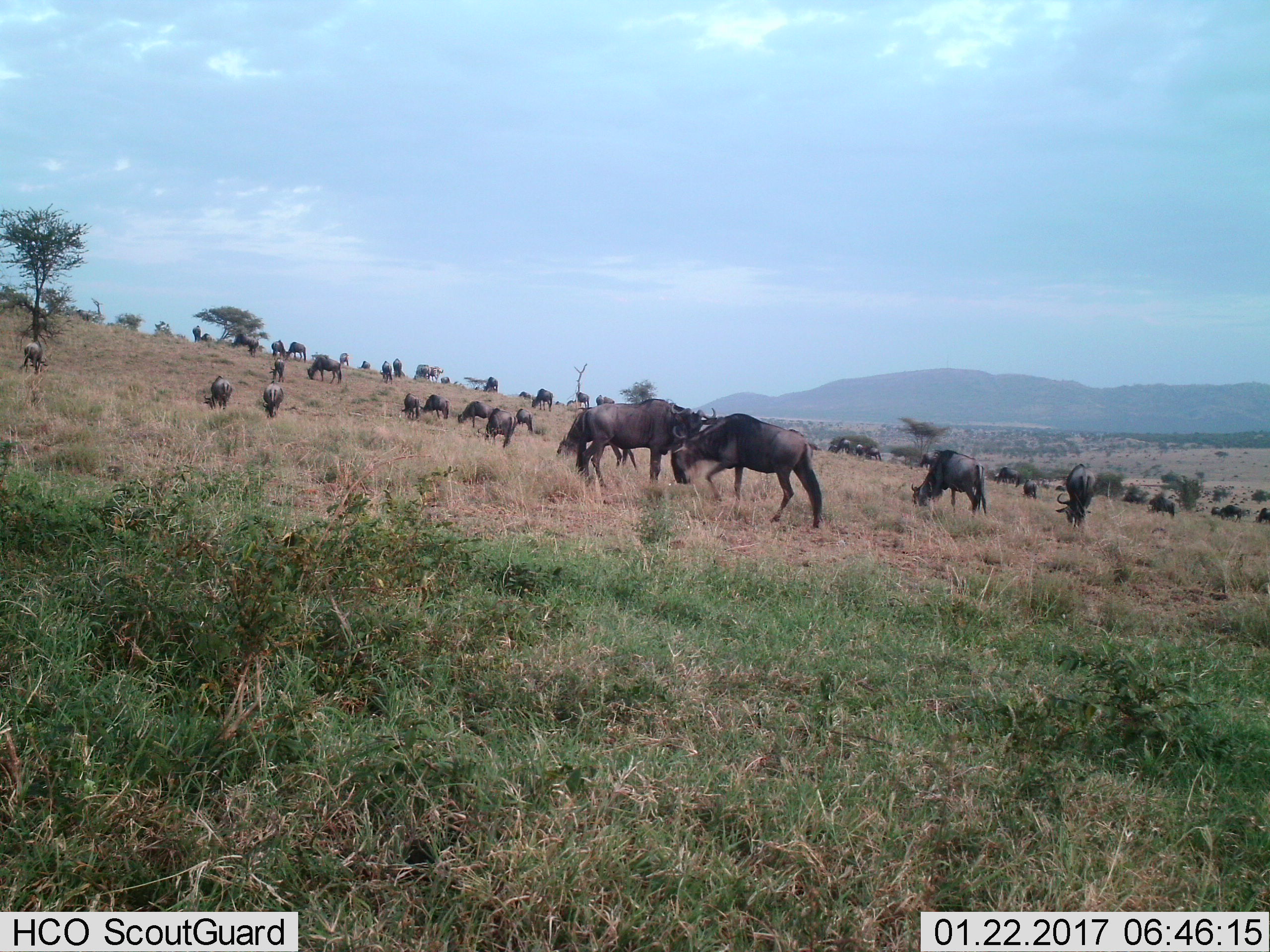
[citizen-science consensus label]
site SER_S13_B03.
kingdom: Animalia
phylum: Chordata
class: Mammalia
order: Artiodactyla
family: Bovidae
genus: Connochaetes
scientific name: Connochaetes taurinus taurinus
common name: blue wildebeest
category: wildebeestblue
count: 11-50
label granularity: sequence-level